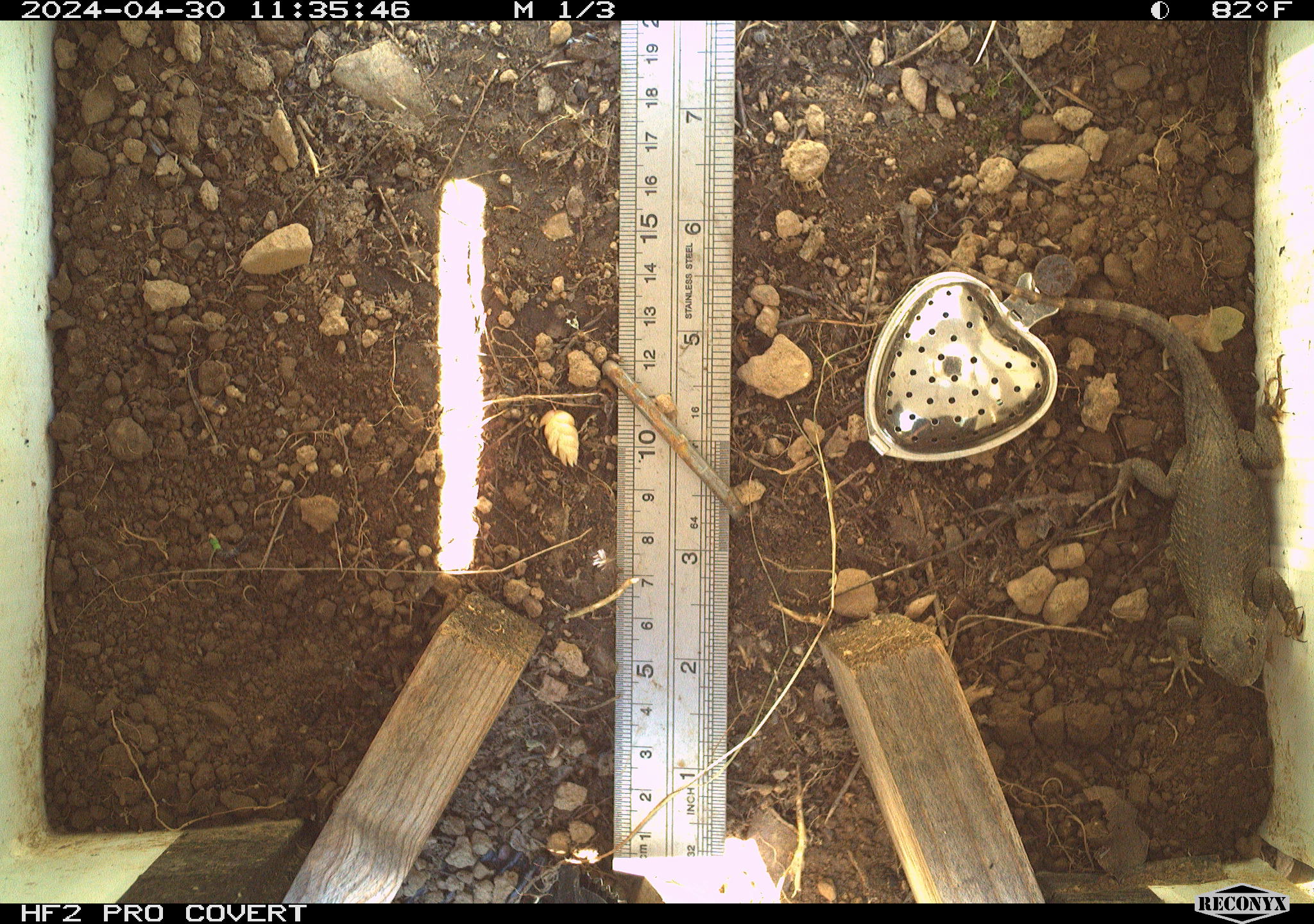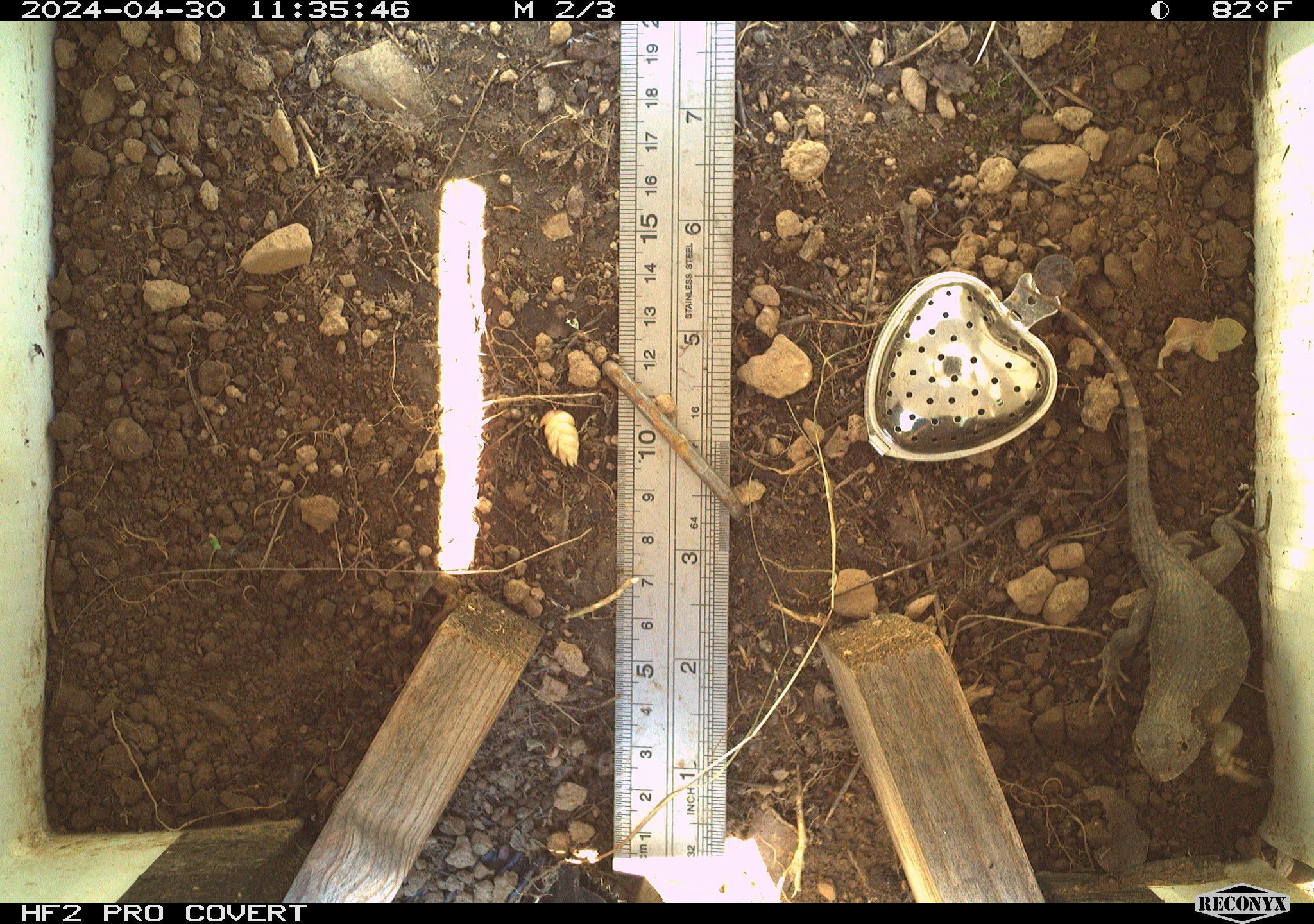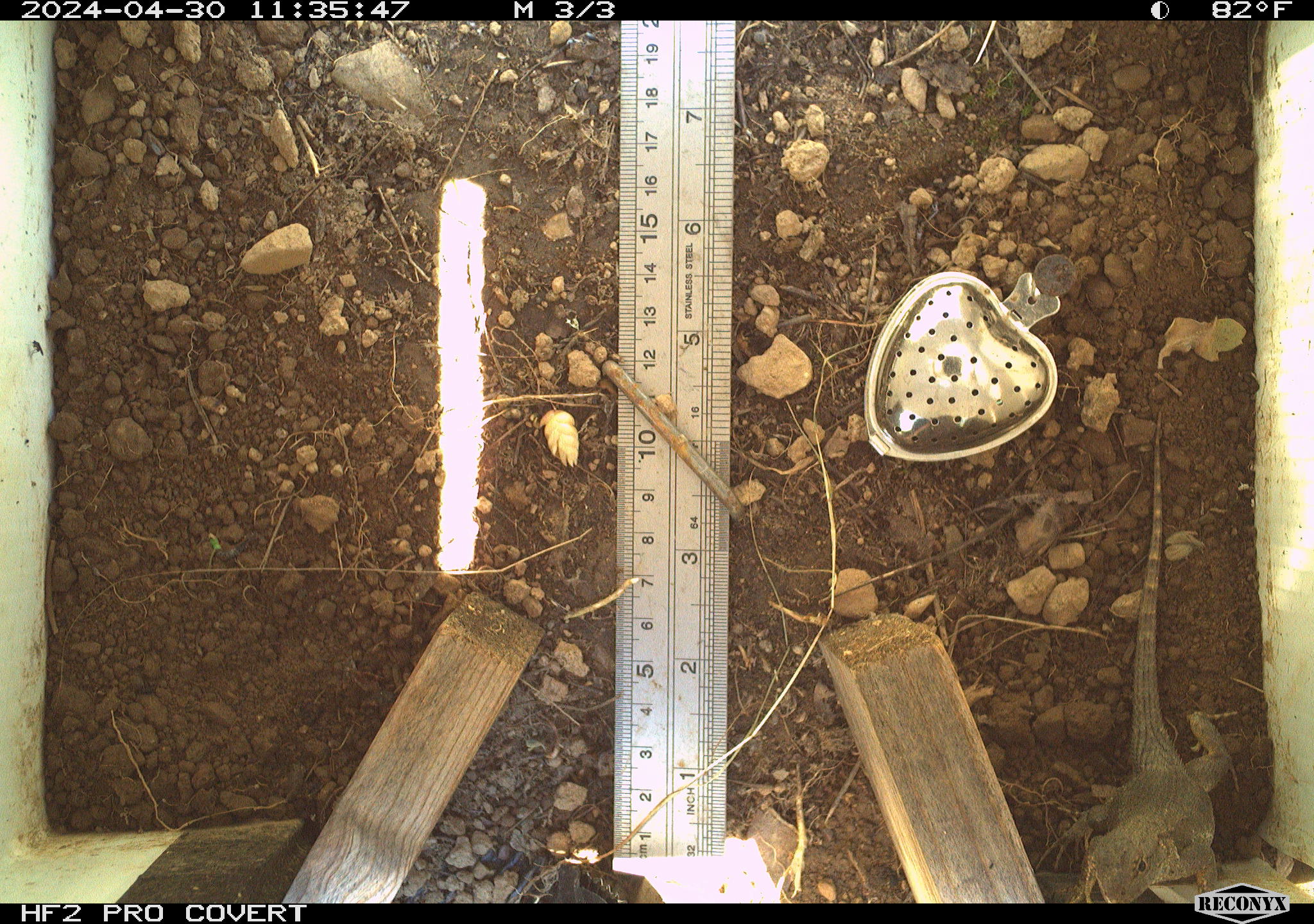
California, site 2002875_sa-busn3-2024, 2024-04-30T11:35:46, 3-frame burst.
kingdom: Animalia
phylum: Chordata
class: Reptilia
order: Squamata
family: Phrynosomatidae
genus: Sceloporus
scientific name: Sceloporus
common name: spiny lizards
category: sceloporus species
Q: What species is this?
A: Sceloporus species (spiny lizards) (Sceloporus).